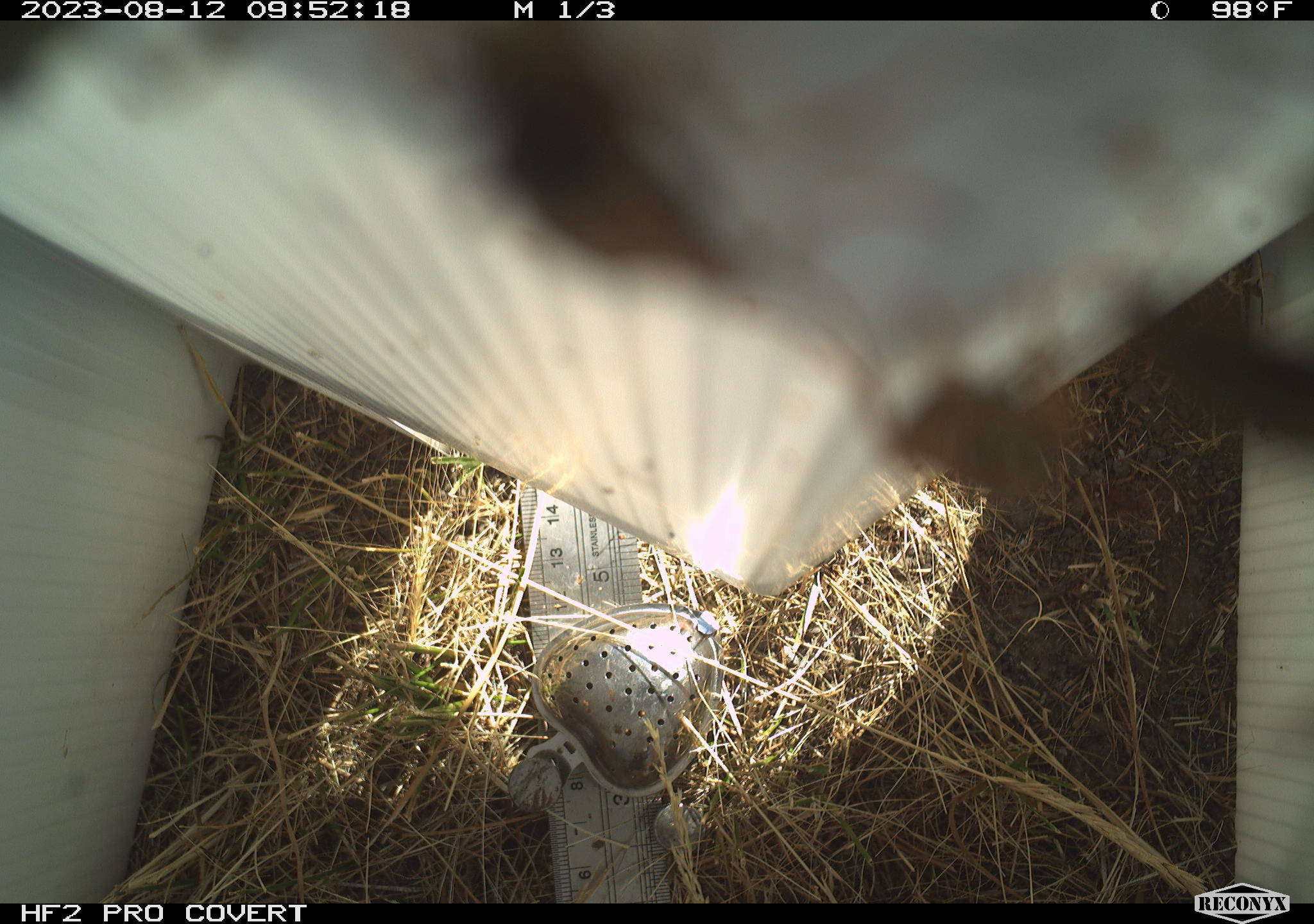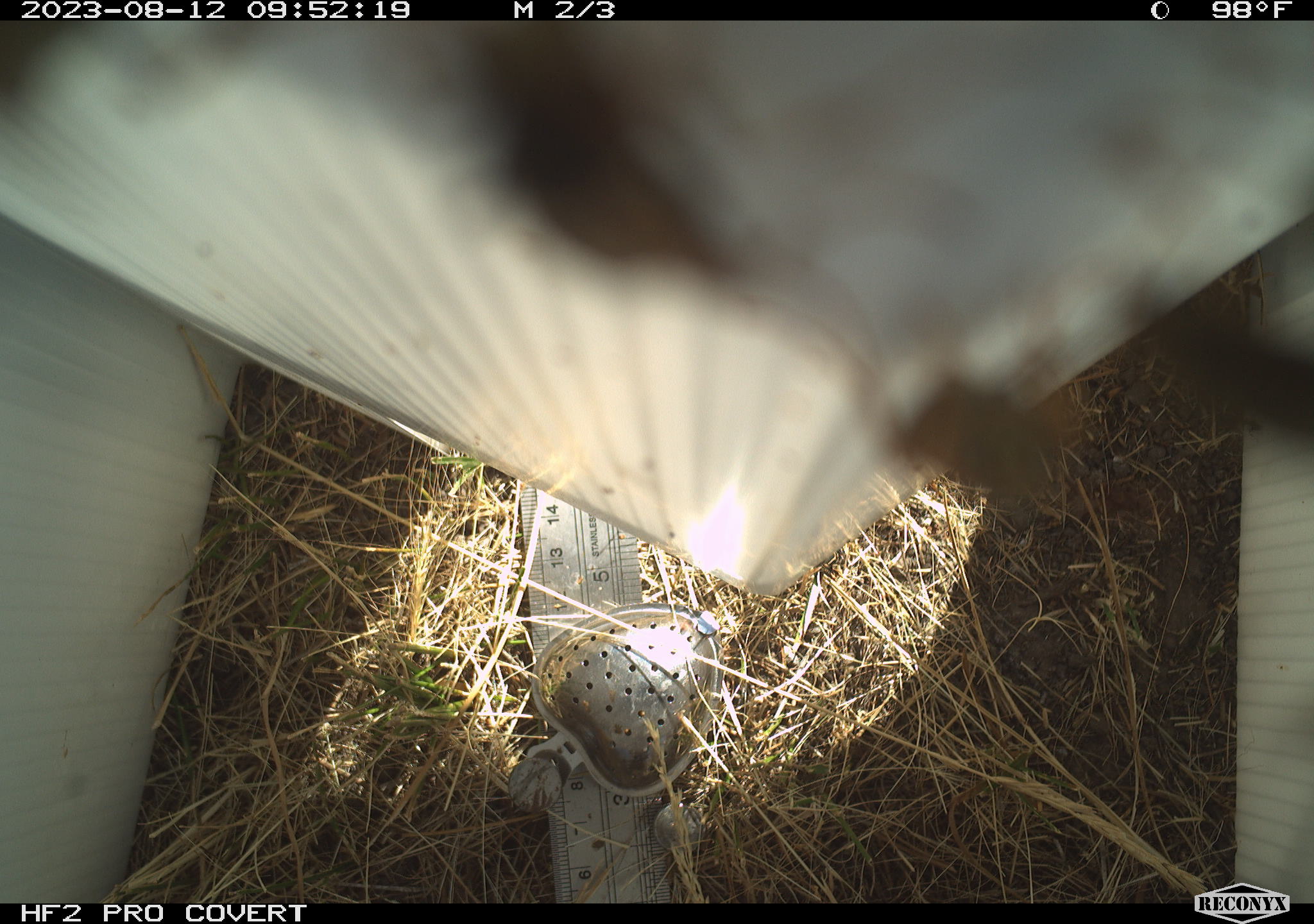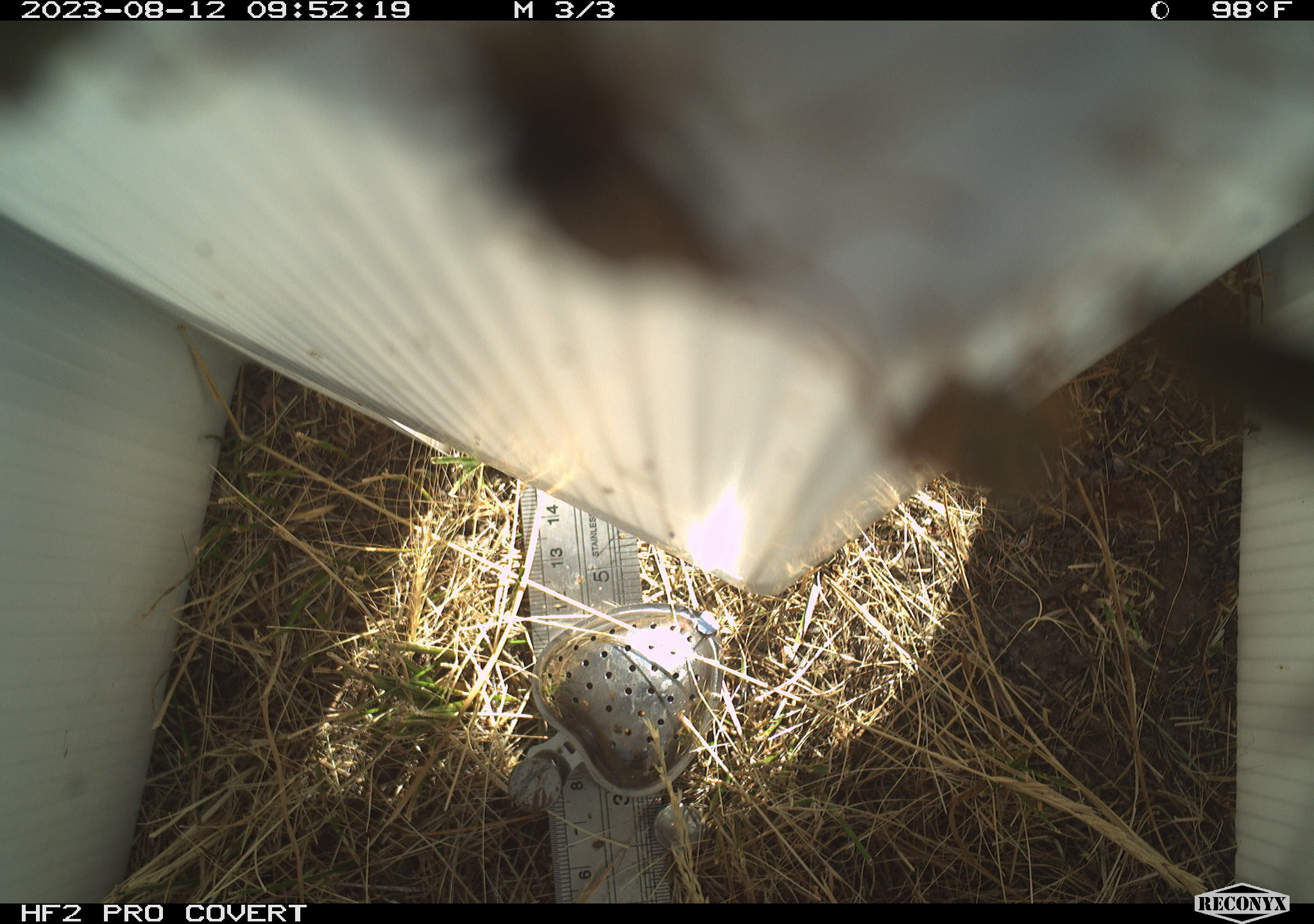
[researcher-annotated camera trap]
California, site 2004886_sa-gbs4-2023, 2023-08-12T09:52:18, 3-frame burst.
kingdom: Animalia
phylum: Arthropoda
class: Insecta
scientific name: Insecta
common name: insect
Insect (Insecta).